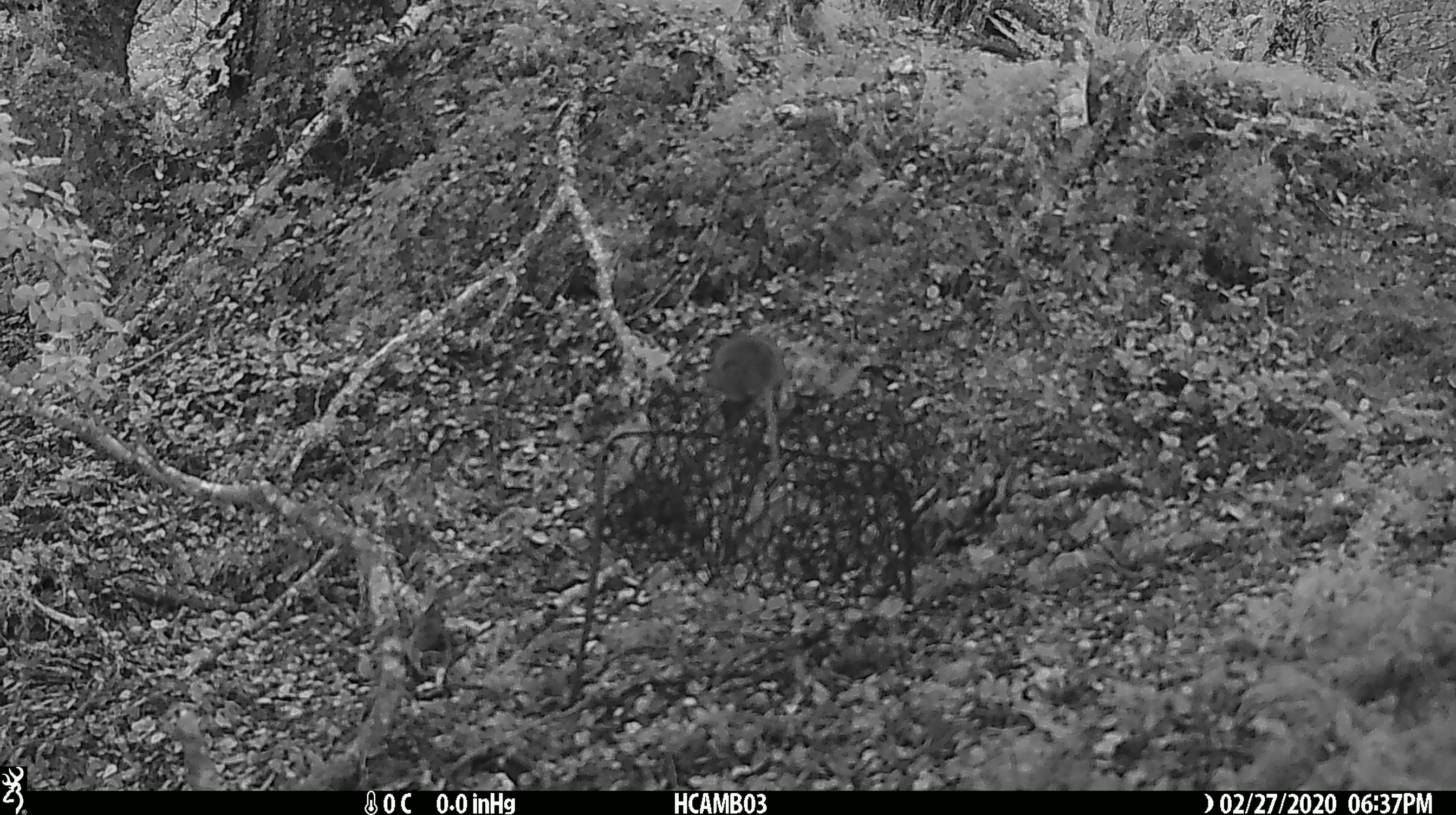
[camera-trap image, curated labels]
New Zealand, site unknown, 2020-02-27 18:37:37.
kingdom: Animalia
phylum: Chordata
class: Mammalia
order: Rodentia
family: Muridae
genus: Mus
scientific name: Mus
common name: mouse